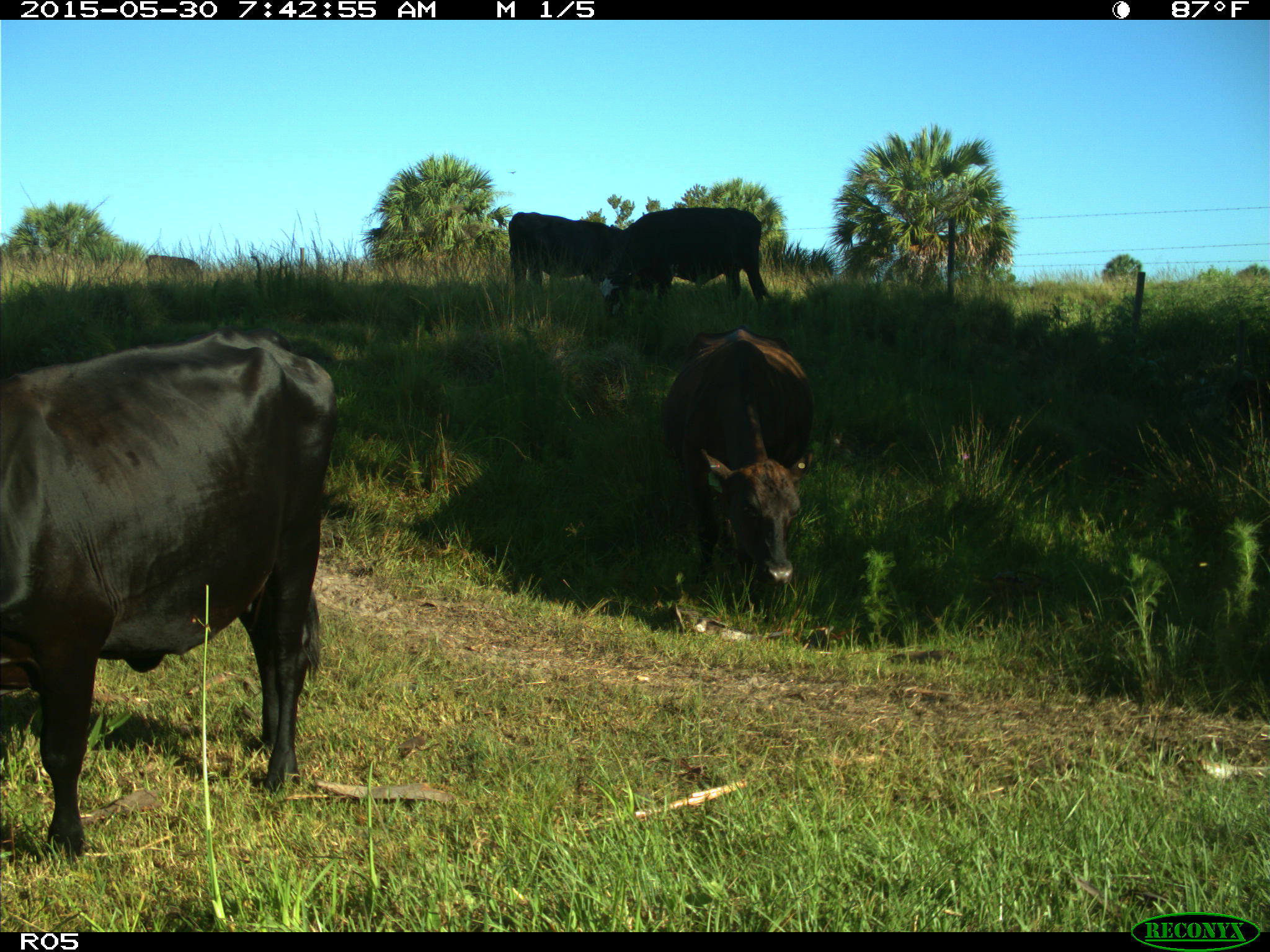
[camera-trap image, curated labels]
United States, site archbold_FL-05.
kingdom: Animalia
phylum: Chordata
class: Mammalia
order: Artiodactyla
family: Bovidae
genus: Bos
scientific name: Bos taurus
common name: domestic cow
Bos taurus (domestic cow).